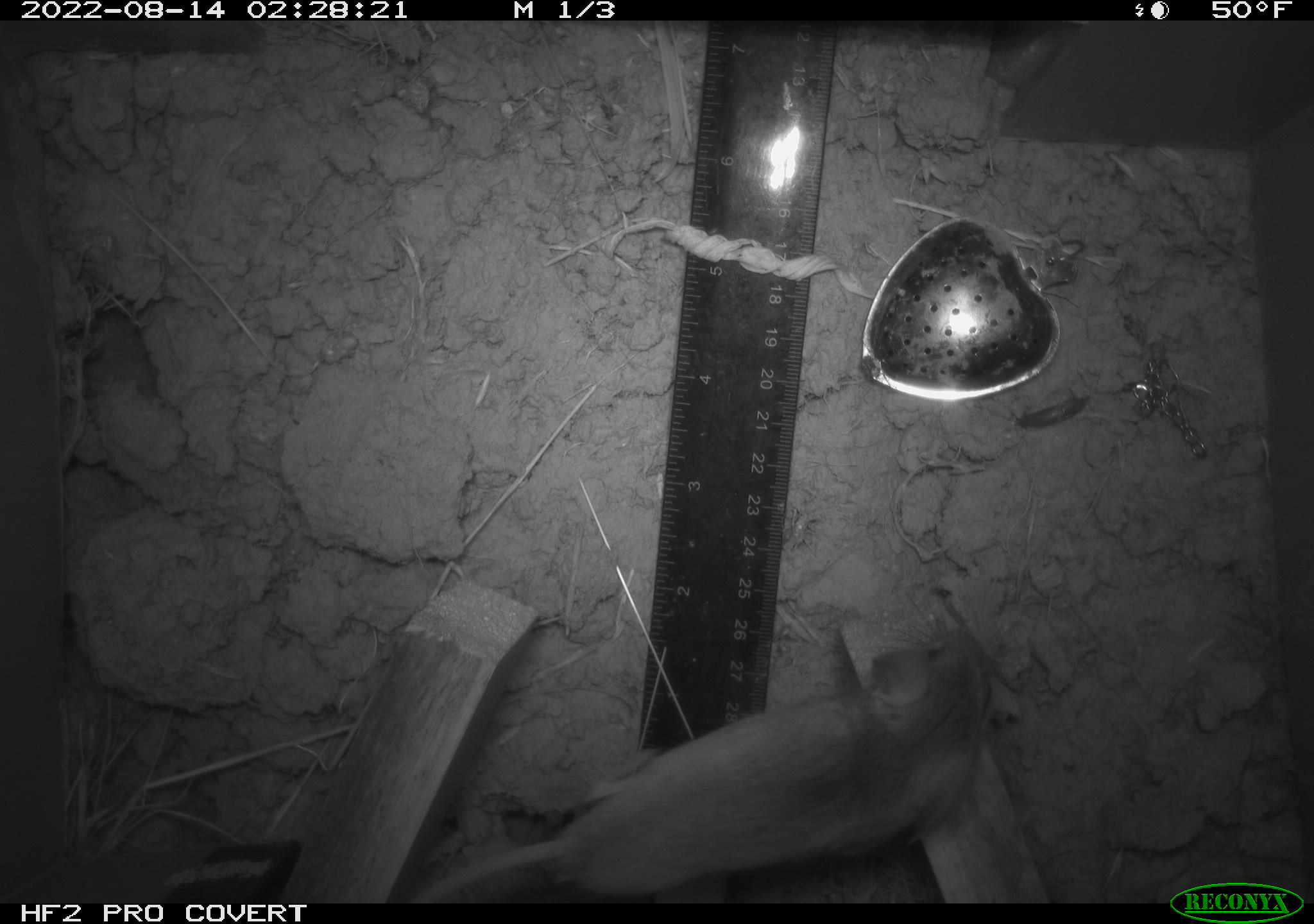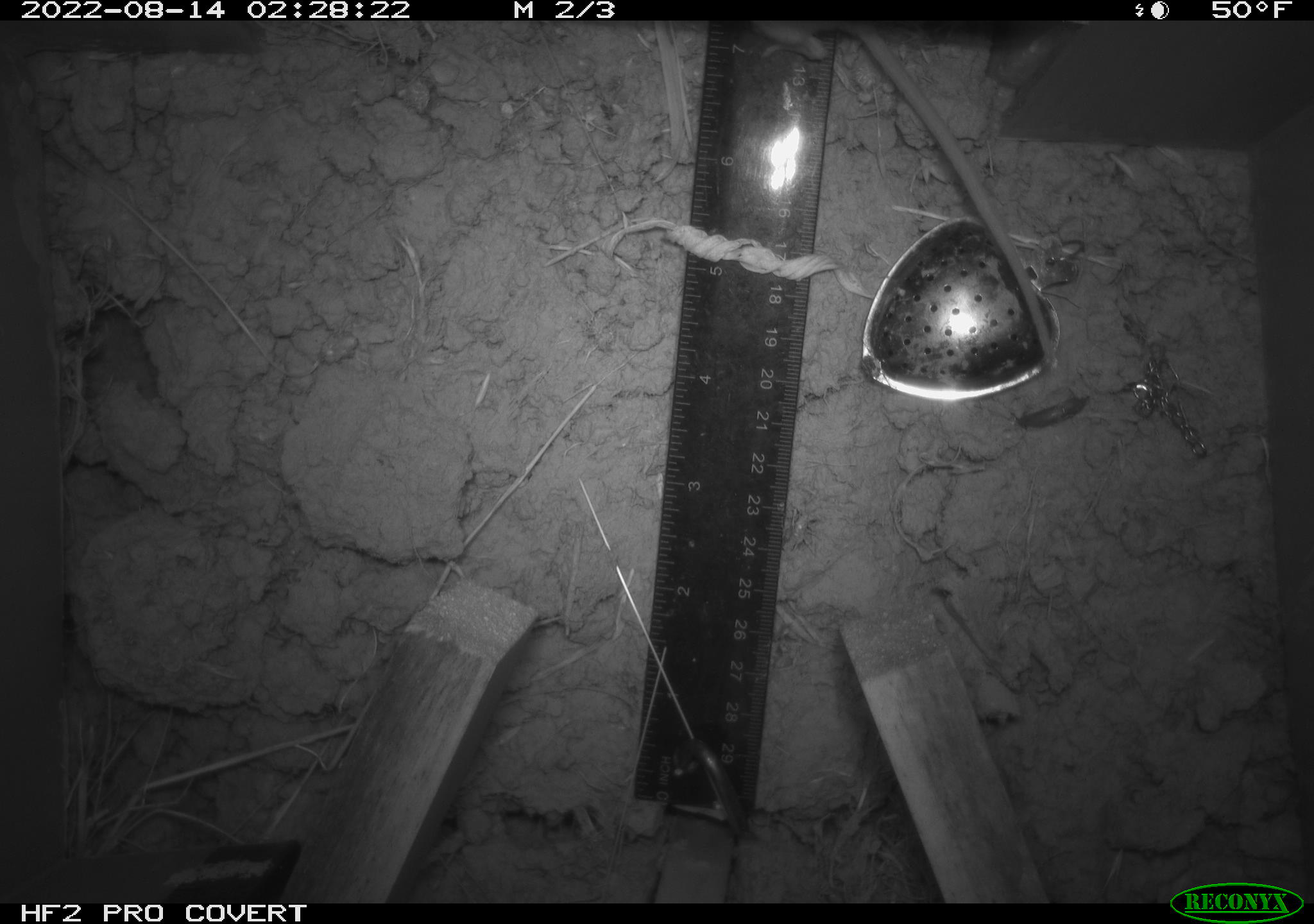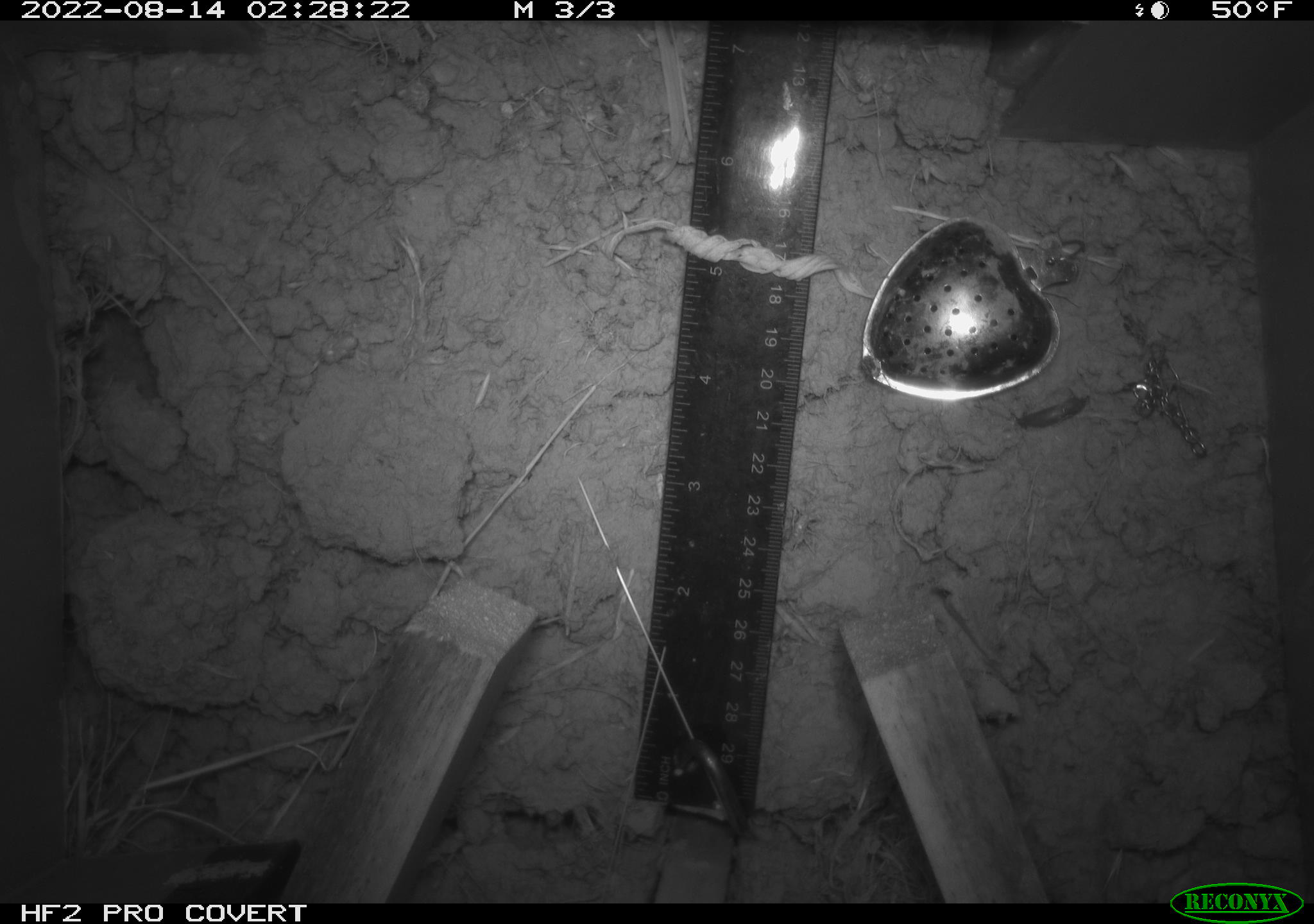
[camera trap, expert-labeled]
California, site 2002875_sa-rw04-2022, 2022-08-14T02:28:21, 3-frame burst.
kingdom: Animalia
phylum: Chordata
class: Mammalia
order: Rodentia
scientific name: Rodentia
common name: mouse species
Mouse species (Rodentia).